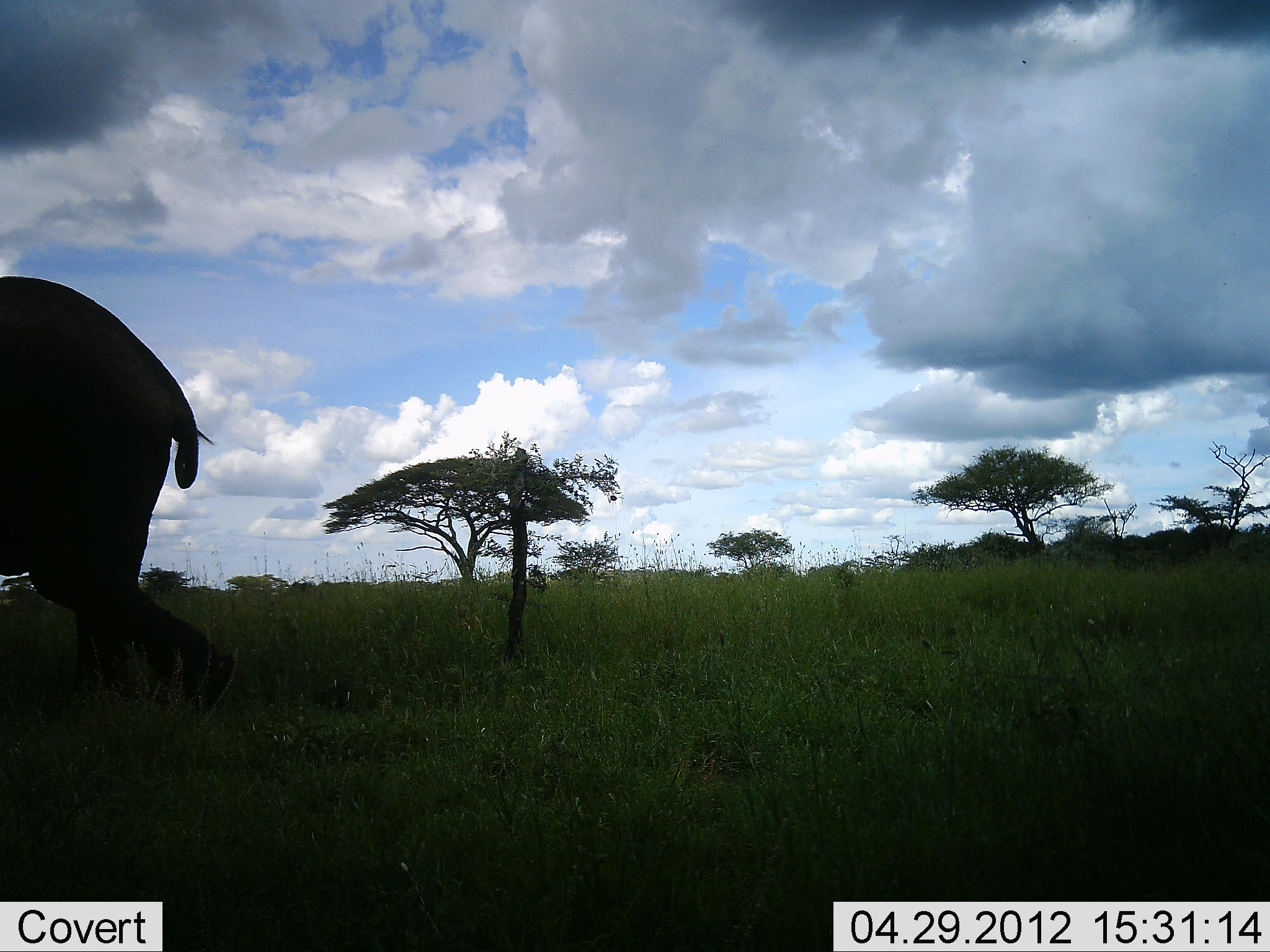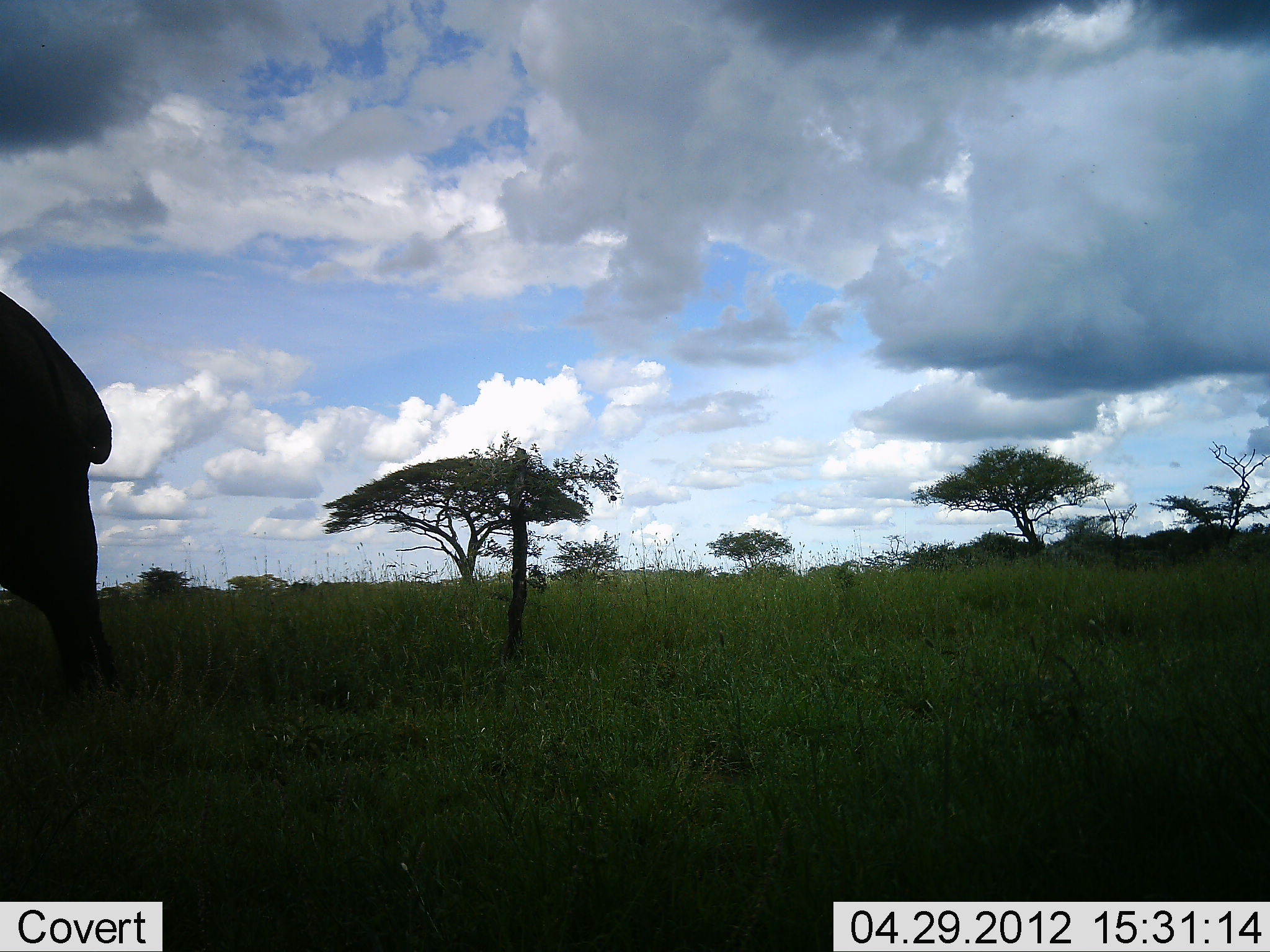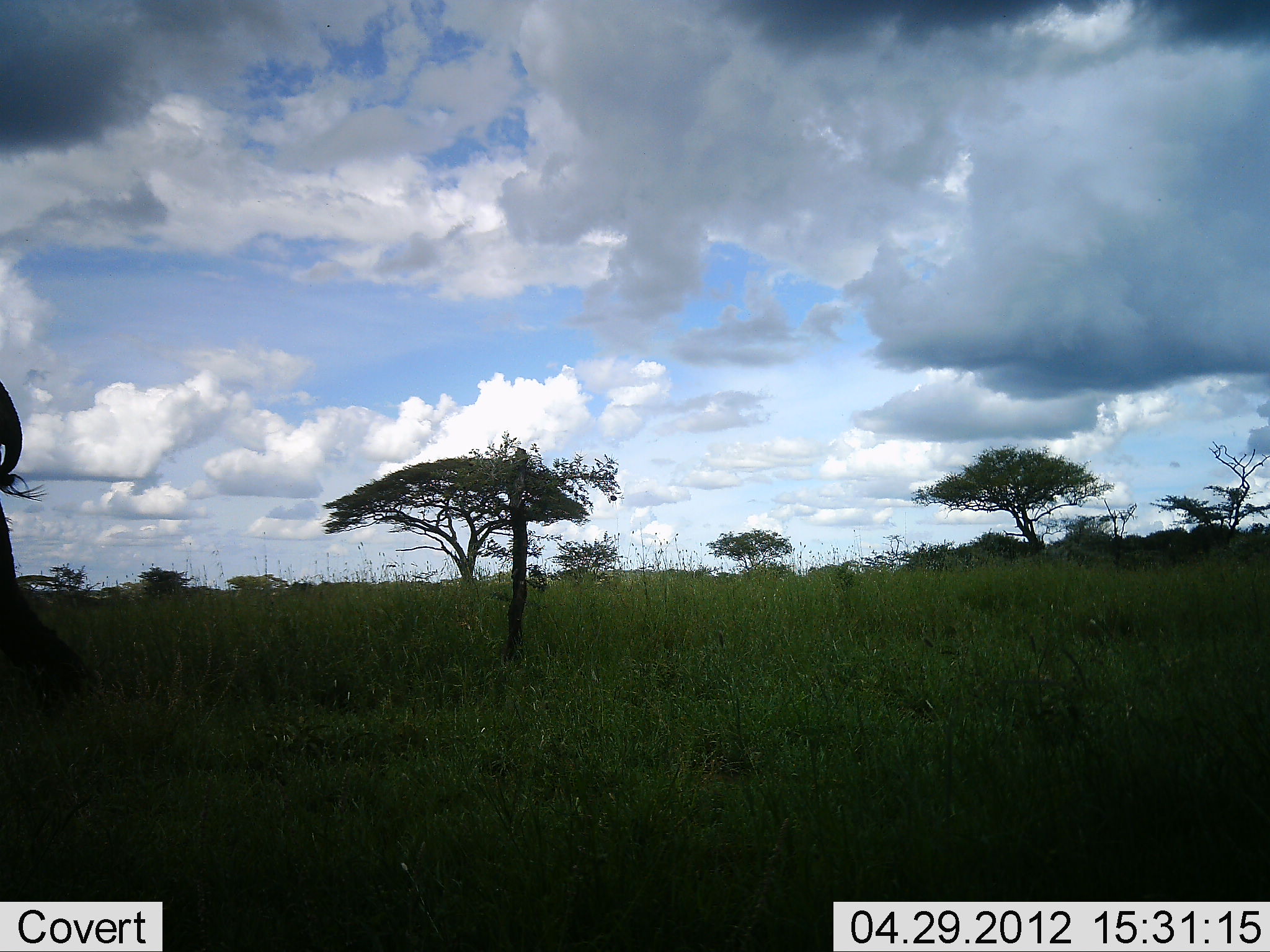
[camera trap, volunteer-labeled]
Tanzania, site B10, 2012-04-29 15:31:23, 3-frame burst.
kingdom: Animalia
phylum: Chordata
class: Mammalia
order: Proboscidea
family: Elephantidae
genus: Loxodonta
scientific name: Loxodonta africana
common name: african bush elephant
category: elephant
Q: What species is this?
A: Elephant (african bush elephant) (Loxodonta africana).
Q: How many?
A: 1.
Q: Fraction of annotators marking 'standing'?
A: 31%.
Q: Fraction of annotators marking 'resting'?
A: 0%.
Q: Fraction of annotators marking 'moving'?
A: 75%.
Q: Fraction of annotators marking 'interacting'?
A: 0%.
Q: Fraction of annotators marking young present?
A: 0%.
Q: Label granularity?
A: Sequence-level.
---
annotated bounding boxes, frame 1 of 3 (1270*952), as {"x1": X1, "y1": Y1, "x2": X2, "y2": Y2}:
animal: {"x1": 0, "y1": 274, "x2": 238, "y2": 721}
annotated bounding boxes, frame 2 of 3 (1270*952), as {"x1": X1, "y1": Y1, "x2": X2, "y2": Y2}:
animal: {"x1": 0, "y1": 289, "x2": 126, "y2": 702}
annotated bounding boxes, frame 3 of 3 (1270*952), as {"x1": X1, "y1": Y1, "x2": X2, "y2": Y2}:
animal: {"x1": 1, "y1": 377, "x2": 92, "y2": 727}